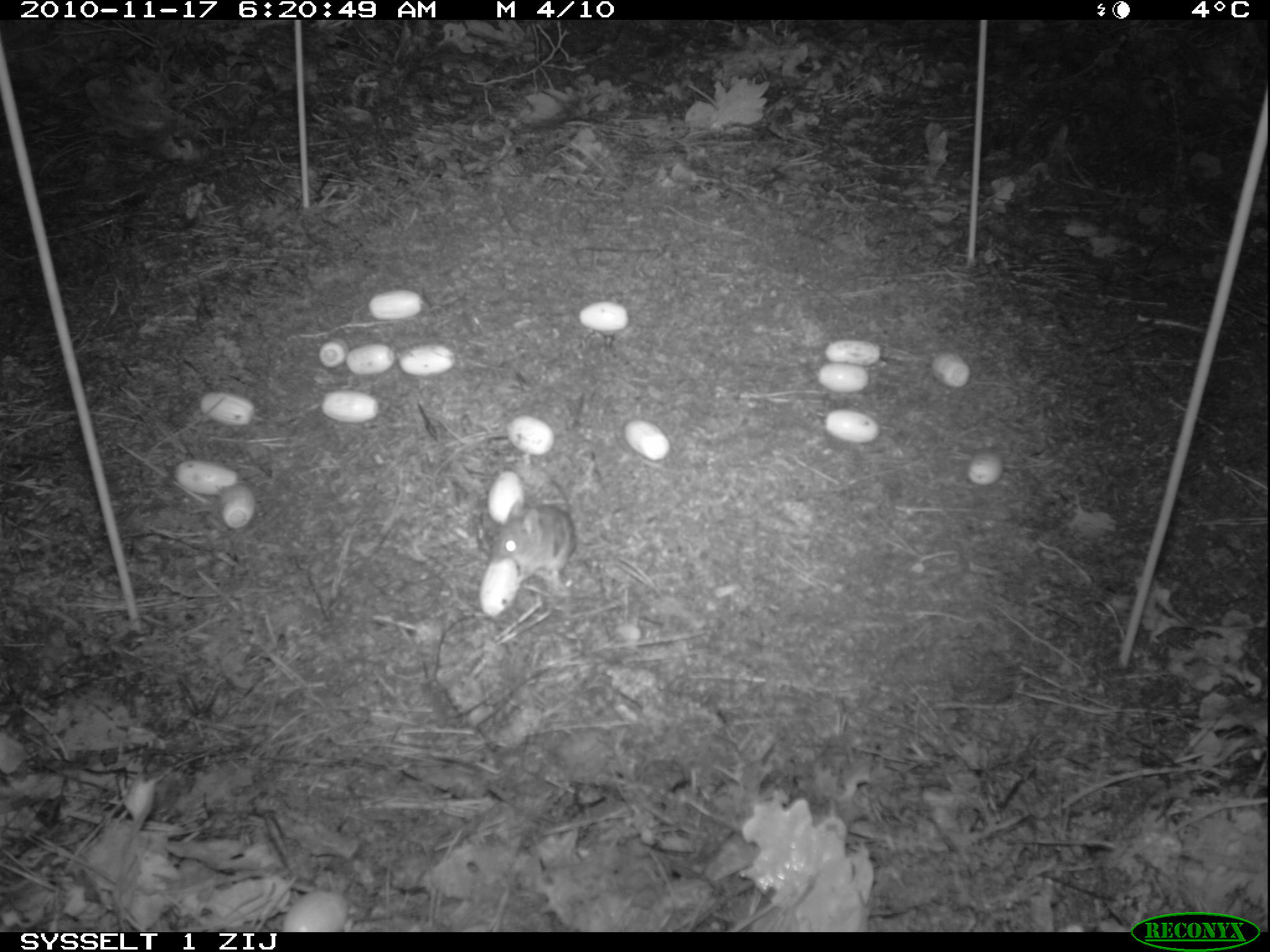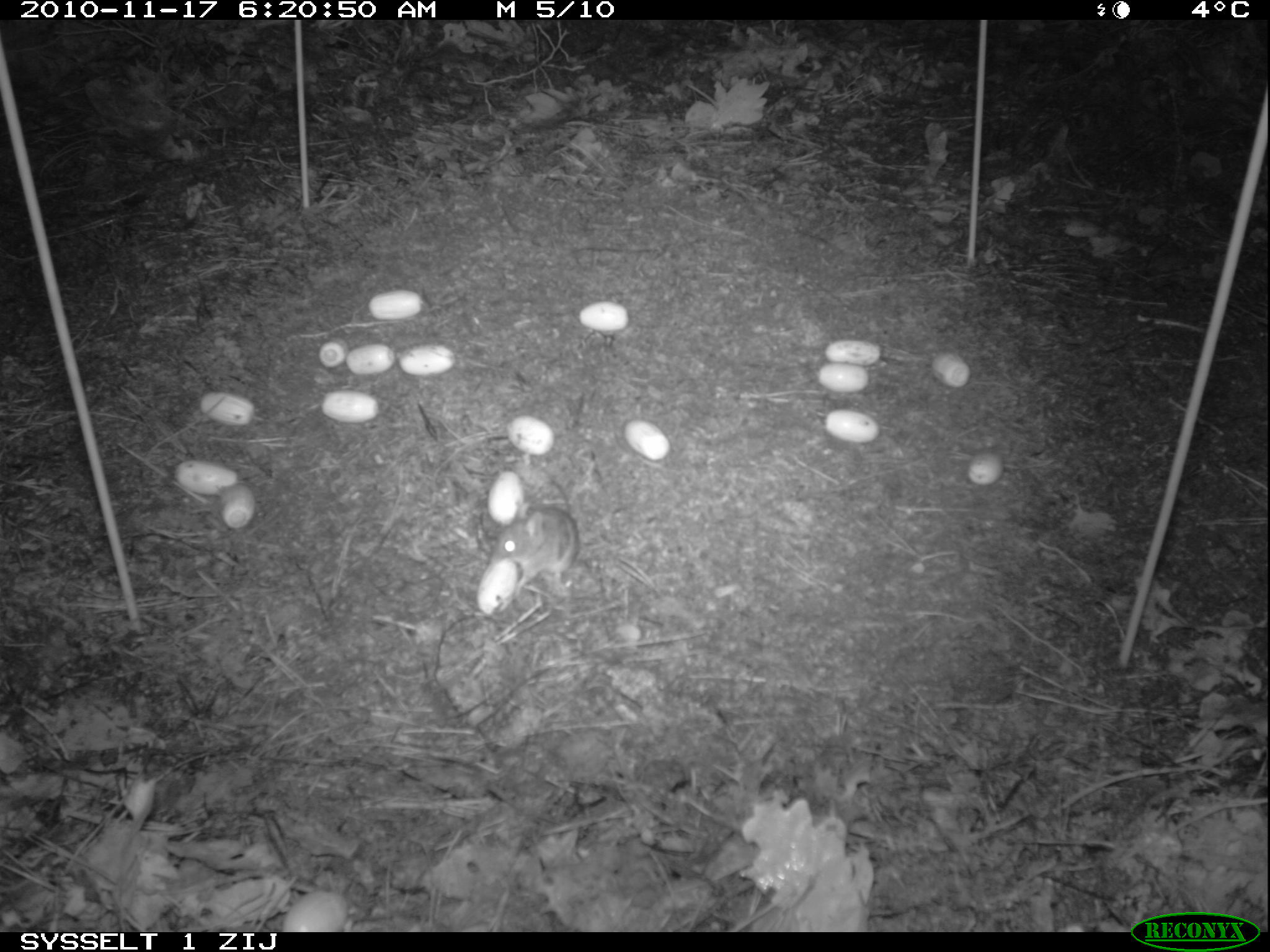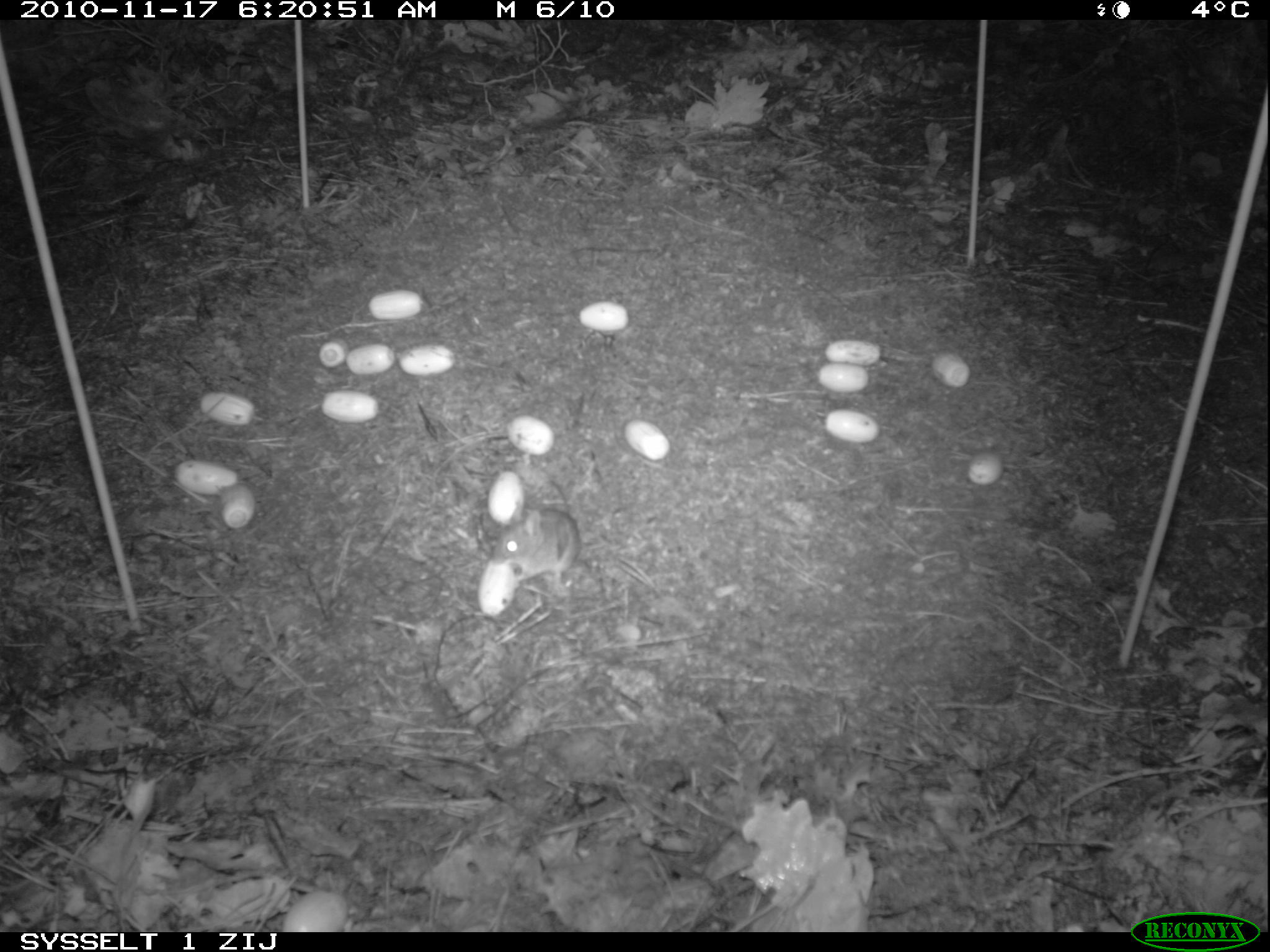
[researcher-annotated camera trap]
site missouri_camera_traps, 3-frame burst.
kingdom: Animalia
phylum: Chordata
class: Mammalia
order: Rodentia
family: Muridae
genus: Apodemus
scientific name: Apodemus sylvaticus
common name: wood mouse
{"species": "wood mouse (Apodemus sylvaticus)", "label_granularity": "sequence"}